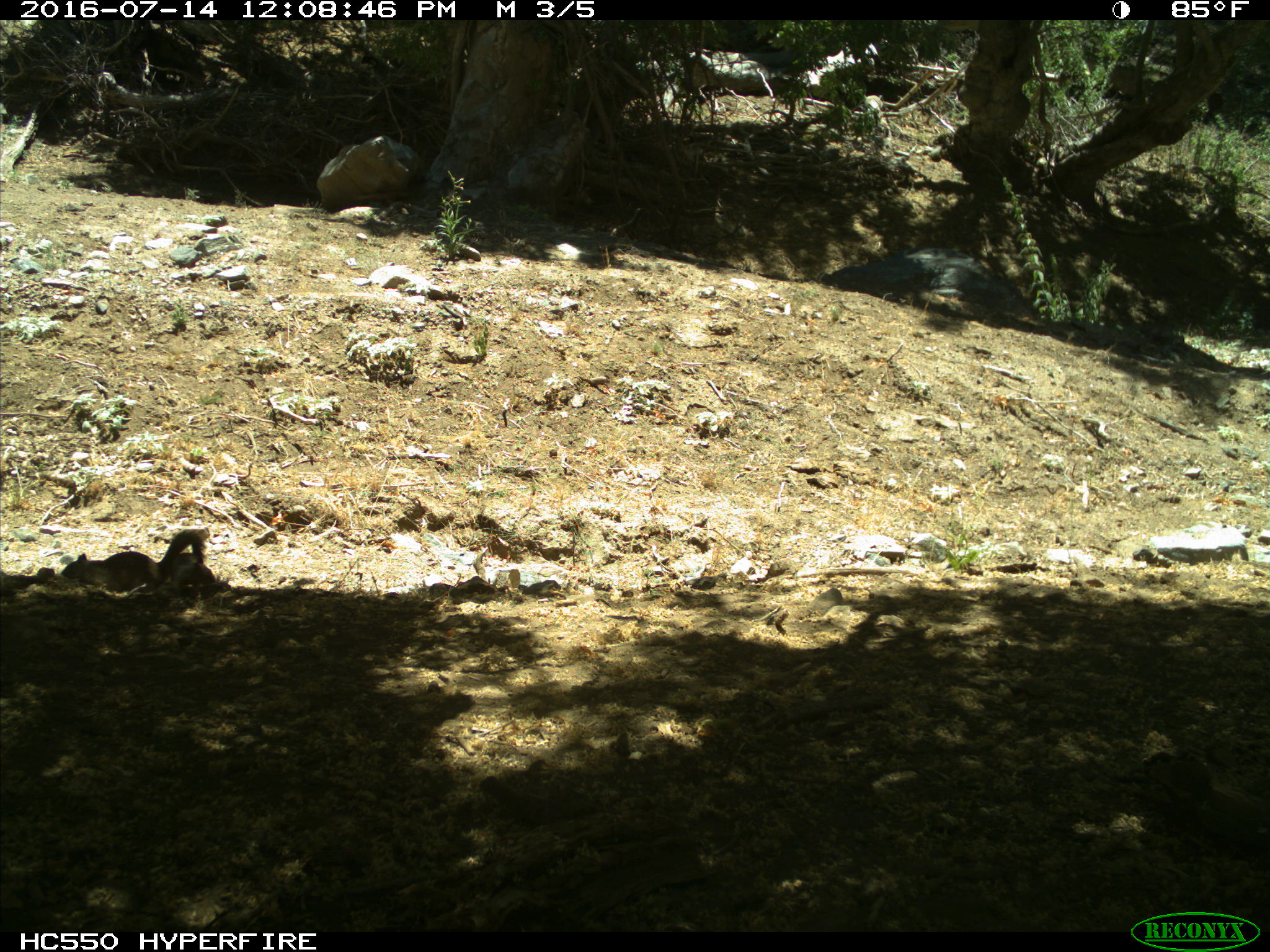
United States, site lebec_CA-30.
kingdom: Animalia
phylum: Chordata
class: Mammalia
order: Rodentia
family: Sciuridae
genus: Otospermophilus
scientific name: Otospermophilus beecheyi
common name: california ground squirrel